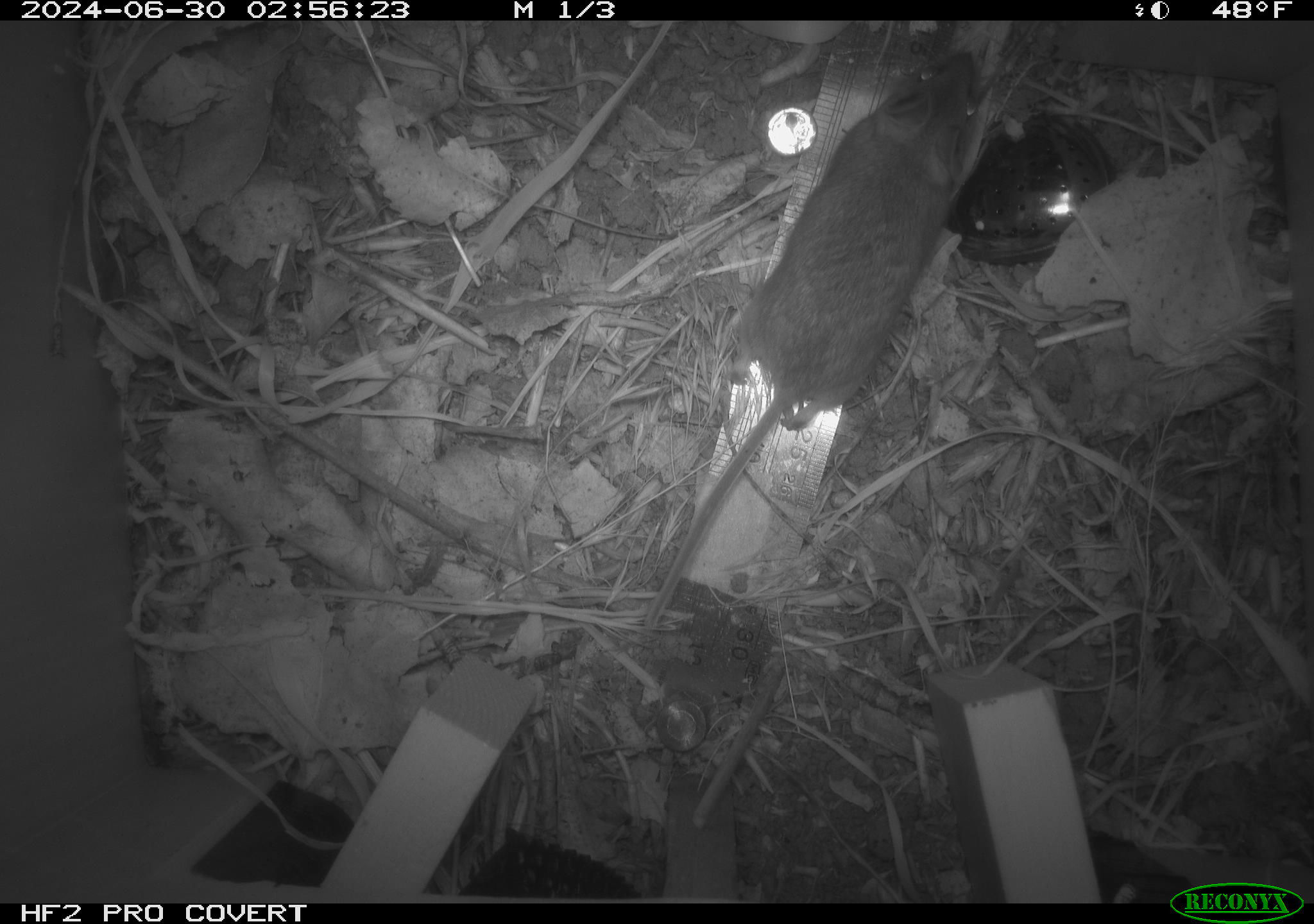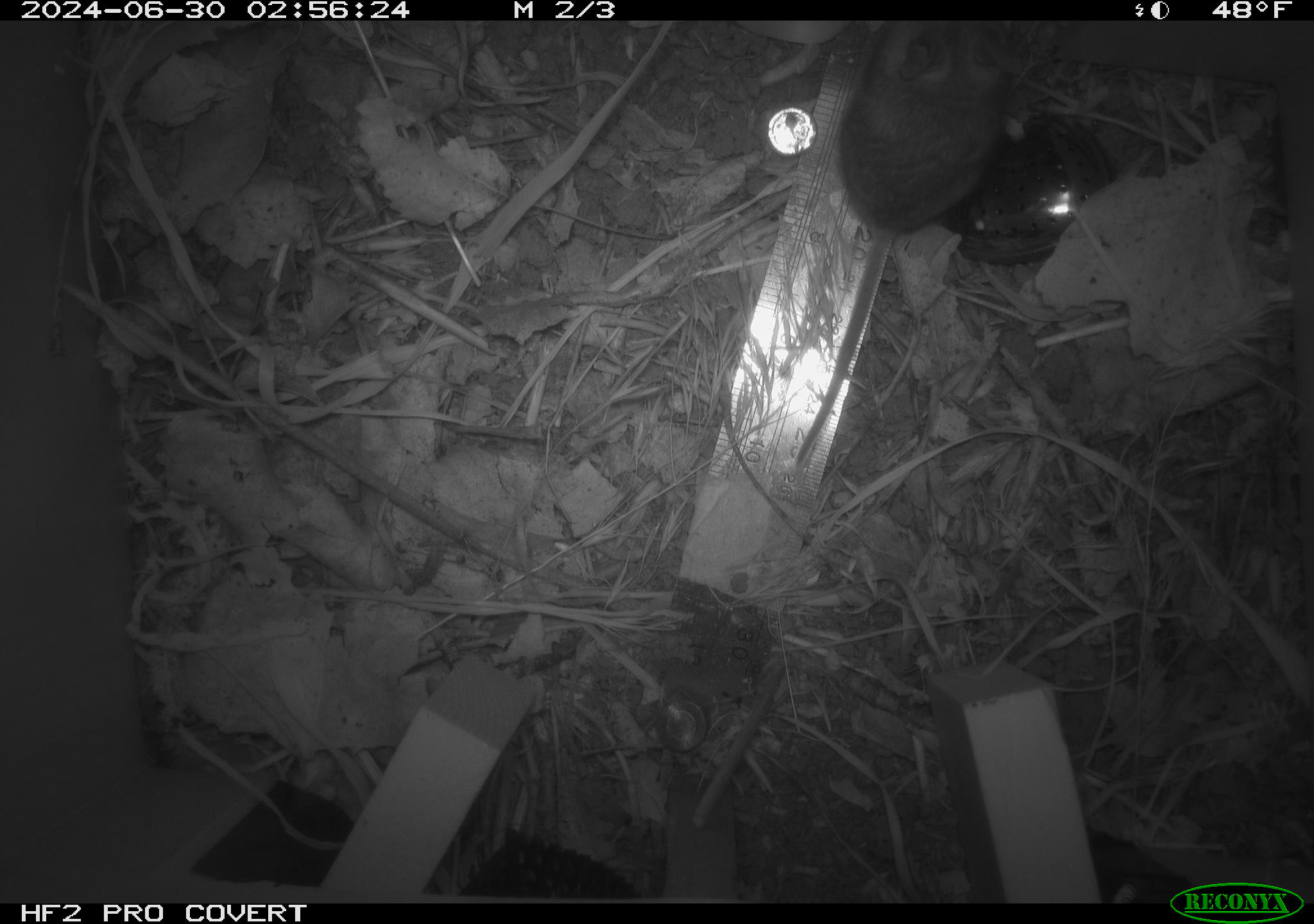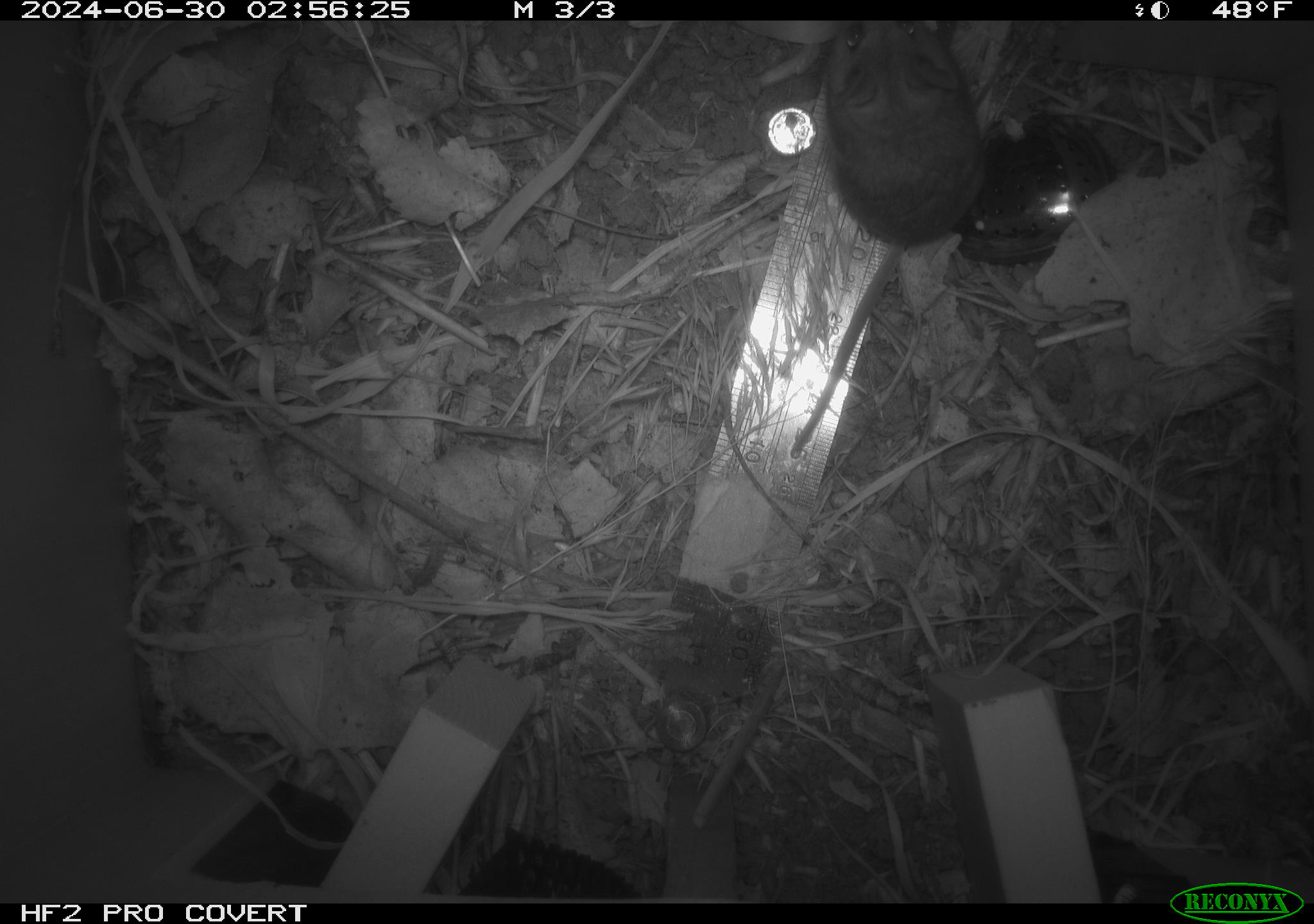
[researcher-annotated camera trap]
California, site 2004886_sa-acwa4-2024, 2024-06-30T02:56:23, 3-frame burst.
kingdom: Animalia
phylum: Chordata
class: Mammalia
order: Rodentia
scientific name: Rodentia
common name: mouse species